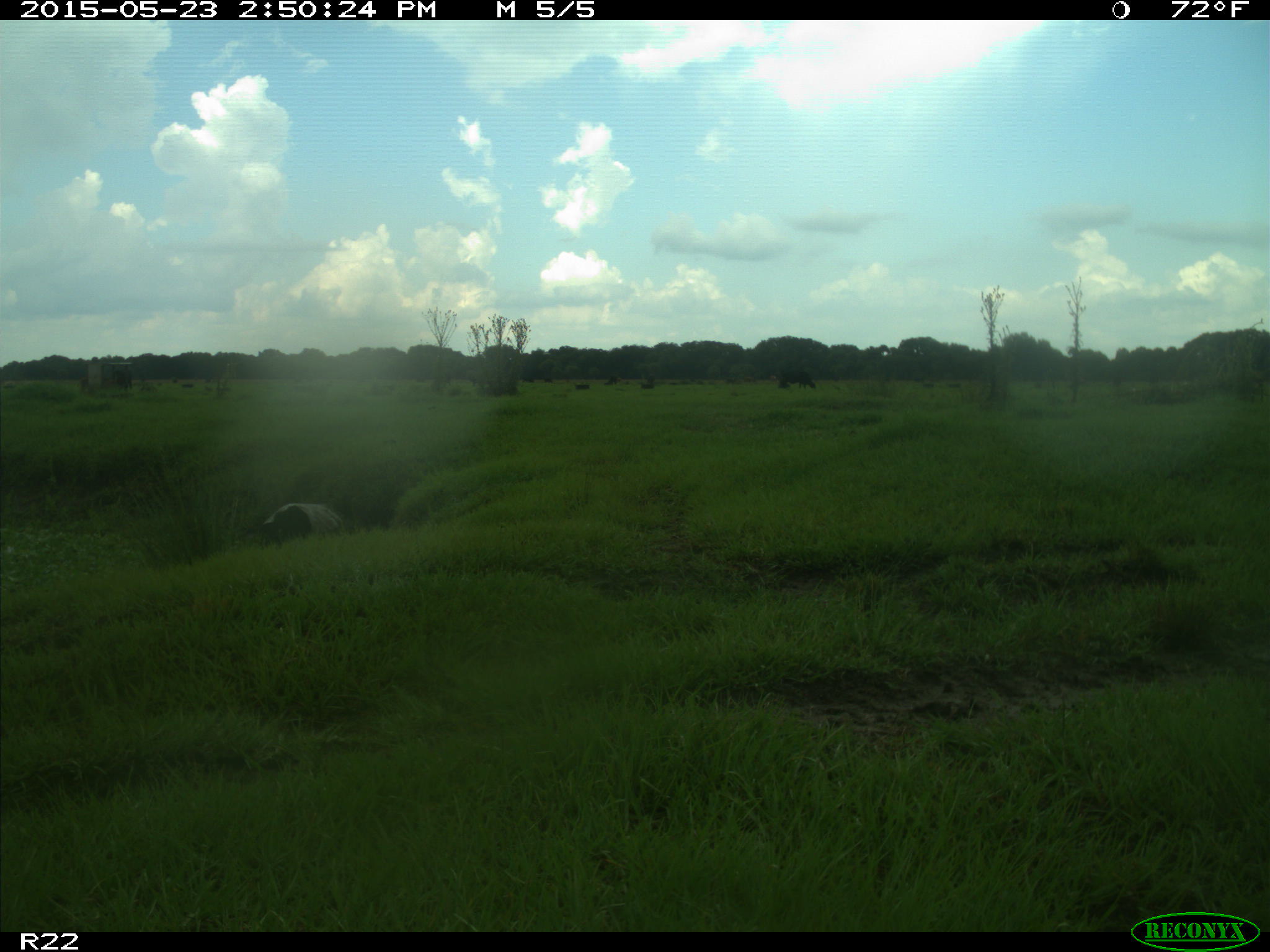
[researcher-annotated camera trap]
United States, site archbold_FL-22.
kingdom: Animalia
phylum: Chordata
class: Mammalia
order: Artiodactyla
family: Bovidae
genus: Bos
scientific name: Bos taurus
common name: domestic cow